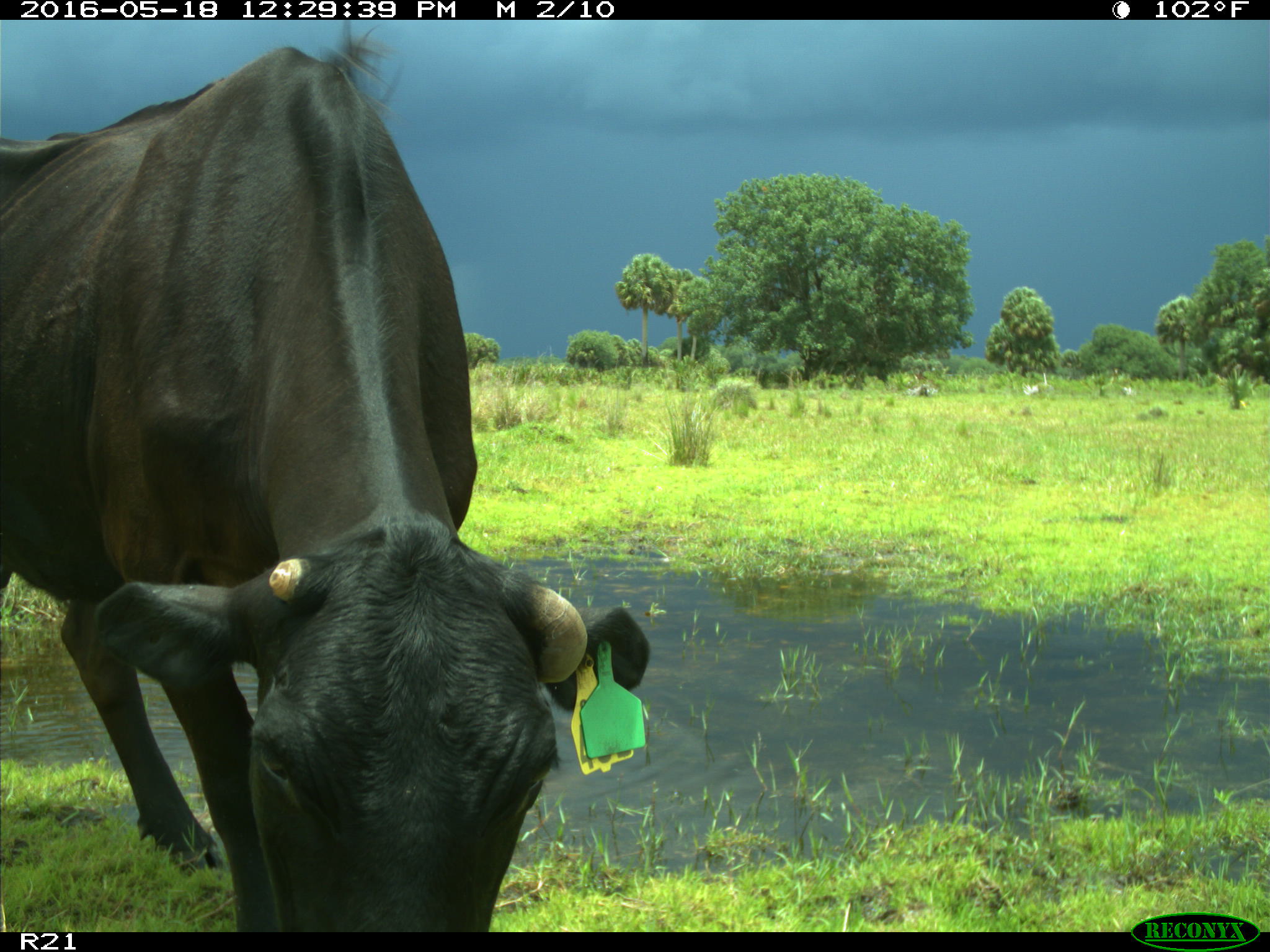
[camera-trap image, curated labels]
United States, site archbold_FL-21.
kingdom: Animalia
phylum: Chordata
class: Mammalia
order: Artiodactyla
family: Bovidae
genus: Bos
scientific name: Bos taurus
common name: domestic cow